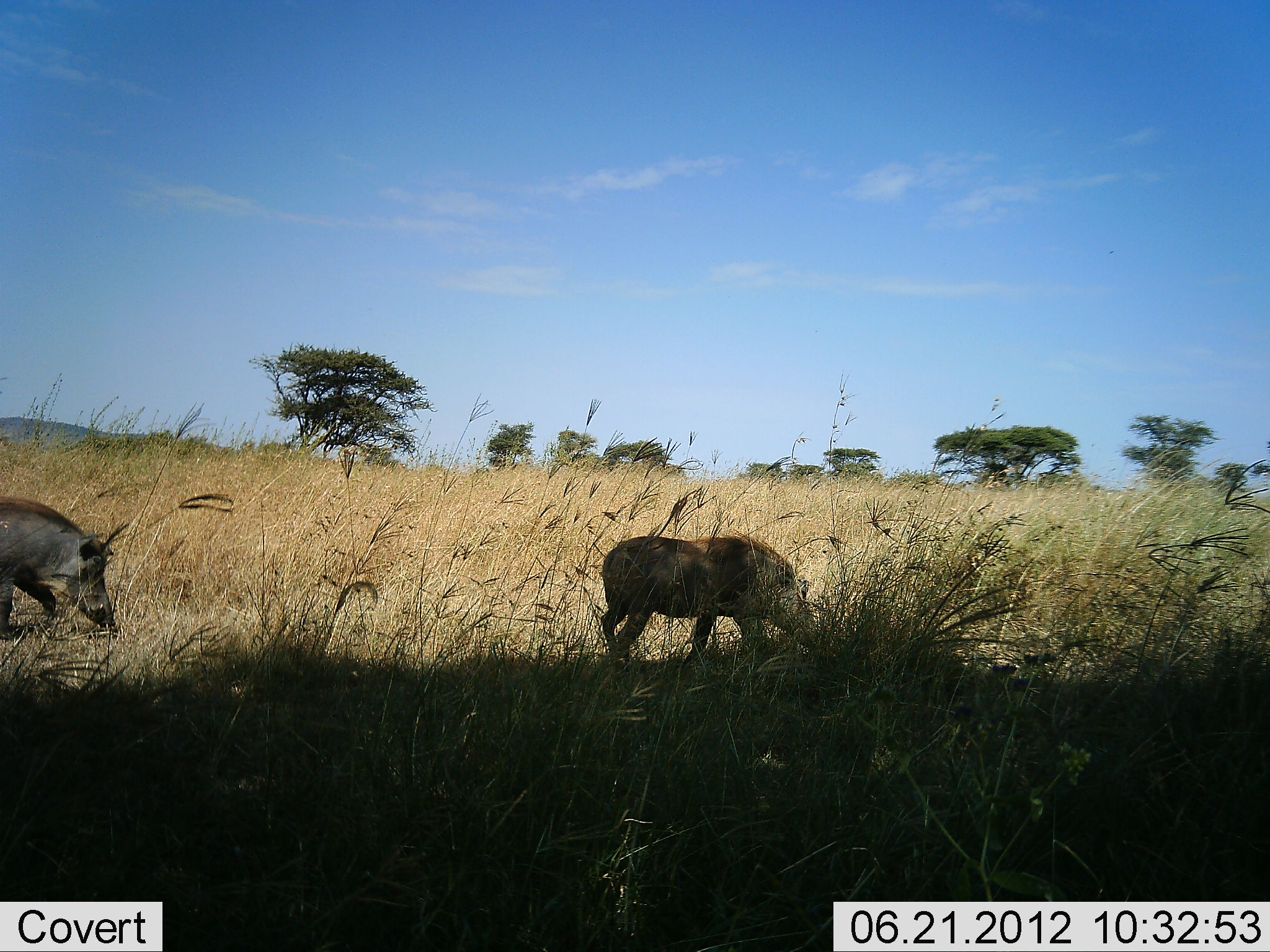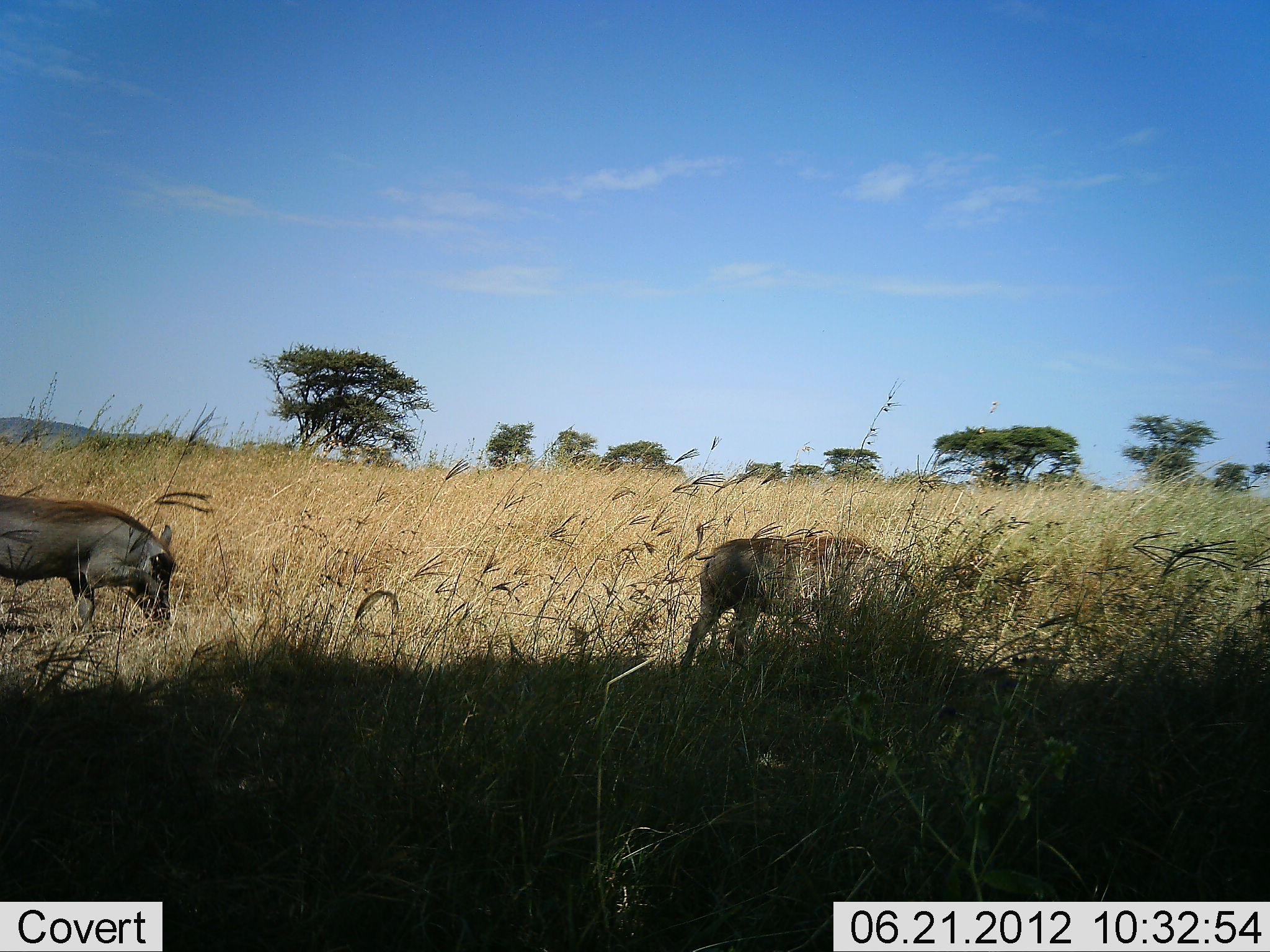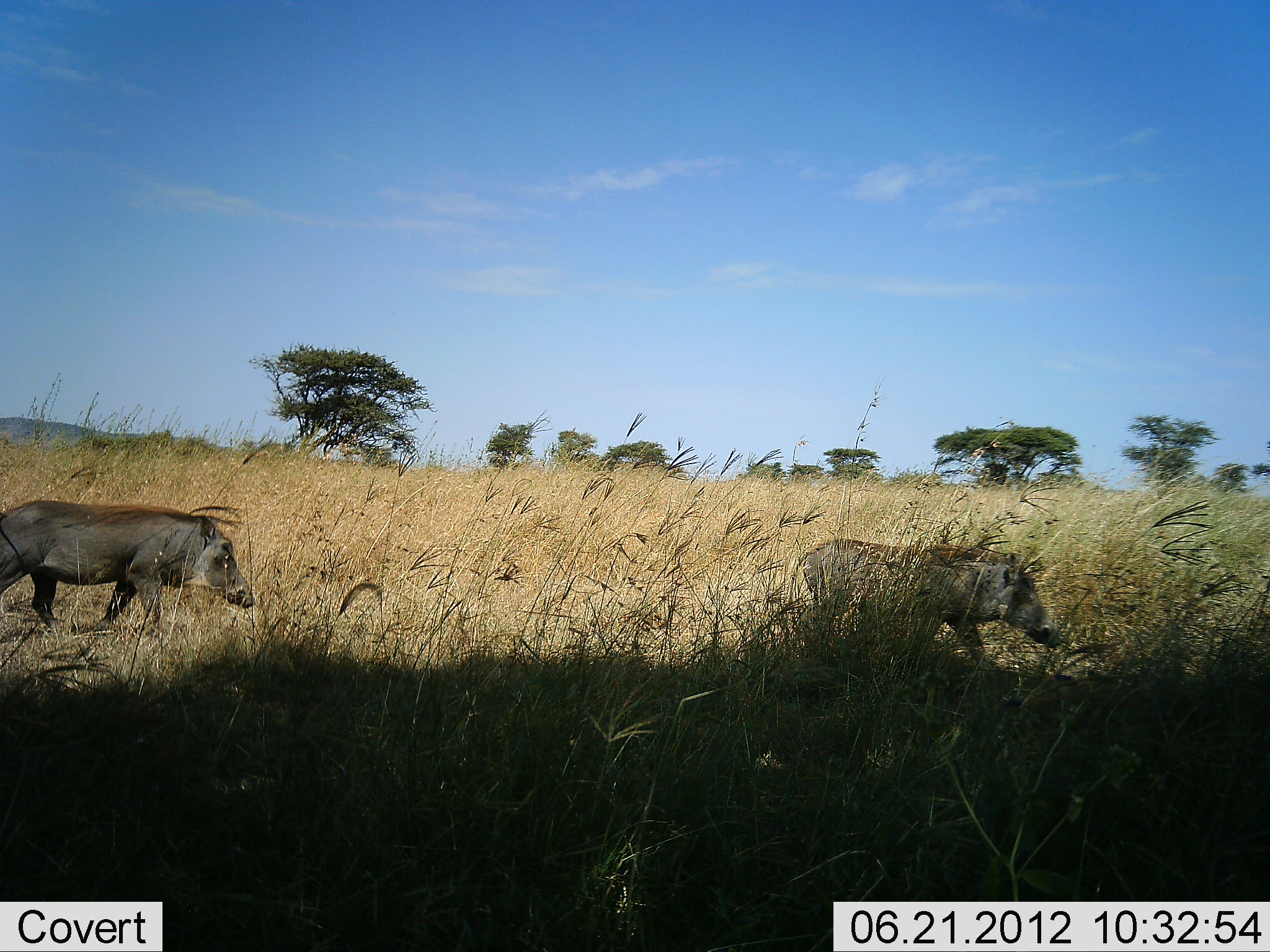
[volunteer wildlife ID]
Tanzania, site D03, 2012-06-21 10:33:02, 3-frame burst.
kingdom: Animalia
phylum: Chordata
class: Mammalia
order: Artiodactyla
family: Suidae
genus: Phacochoerus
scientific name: Phacochoerus africanus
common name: warthog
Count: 2.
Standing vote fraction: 10%.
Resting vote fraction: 0%.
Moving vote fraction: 90%.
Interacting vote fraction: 0%.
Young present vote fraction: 0%.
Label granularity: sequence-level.